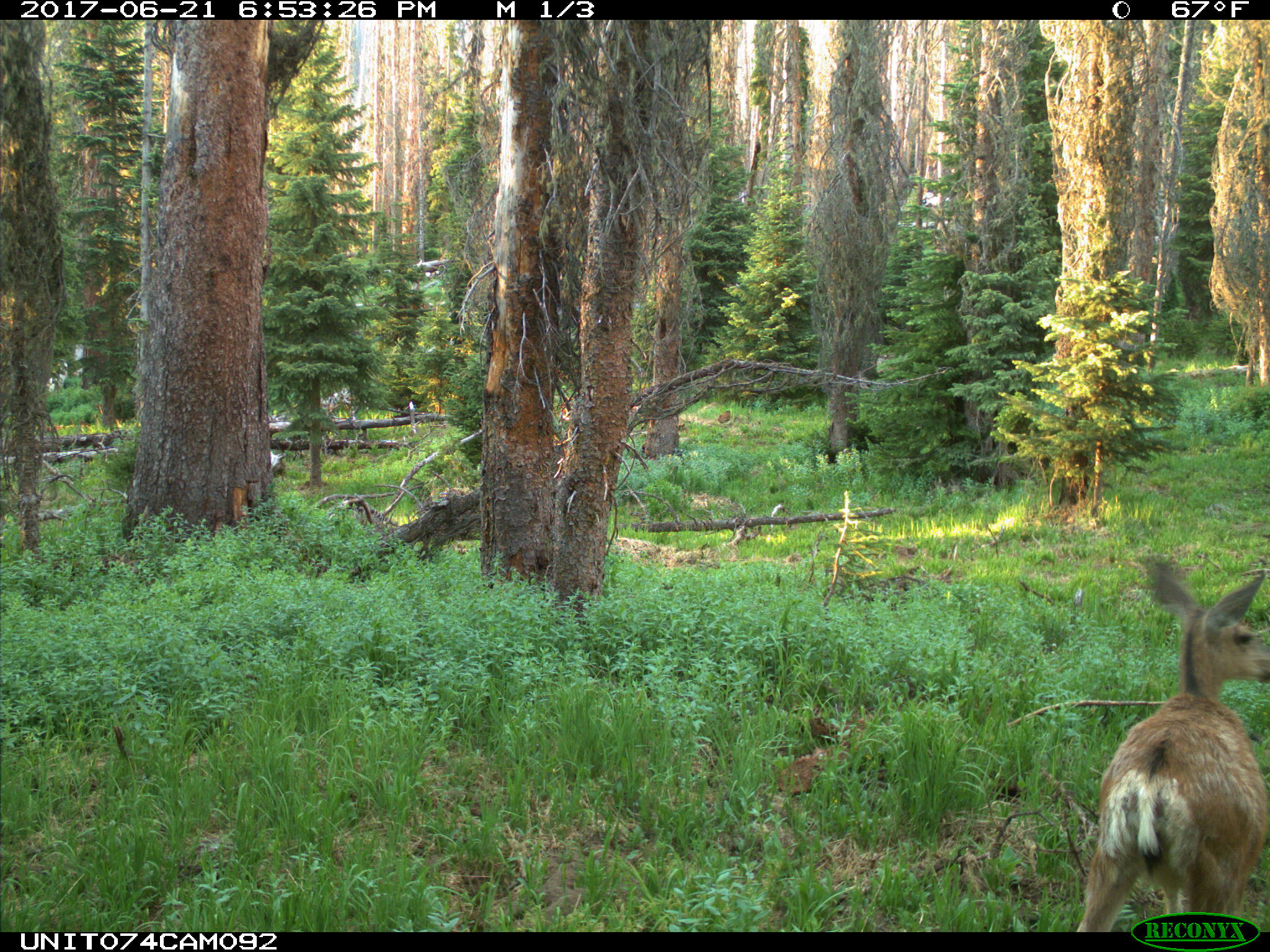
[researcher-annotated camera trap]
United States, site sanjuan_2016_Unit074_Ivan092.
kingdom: Animalia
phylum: Chordata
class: Mammalia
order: Artiodactyla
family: Cervidae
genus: Odocoileus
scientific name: Odocoileus hemionus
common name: mule deer